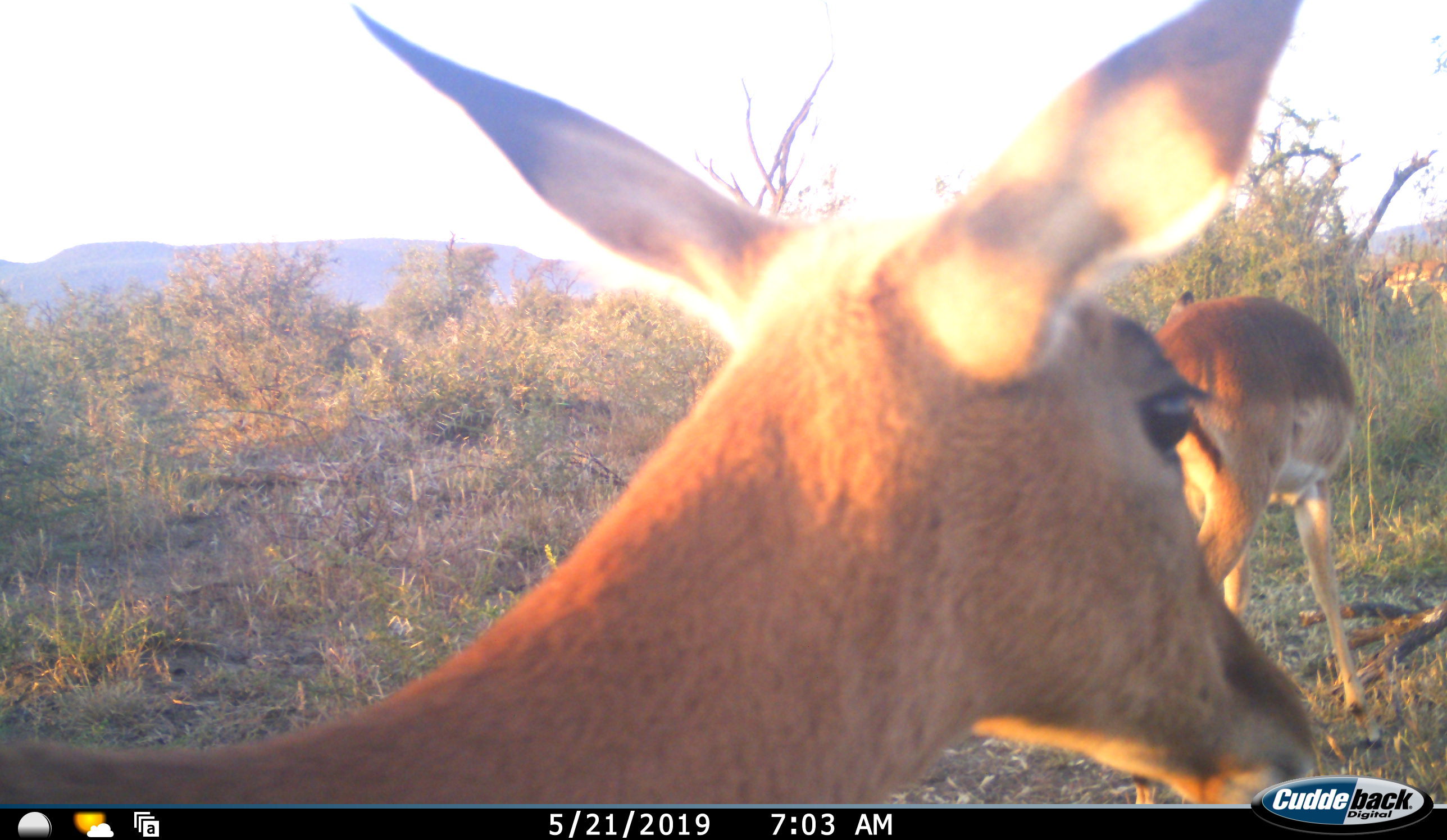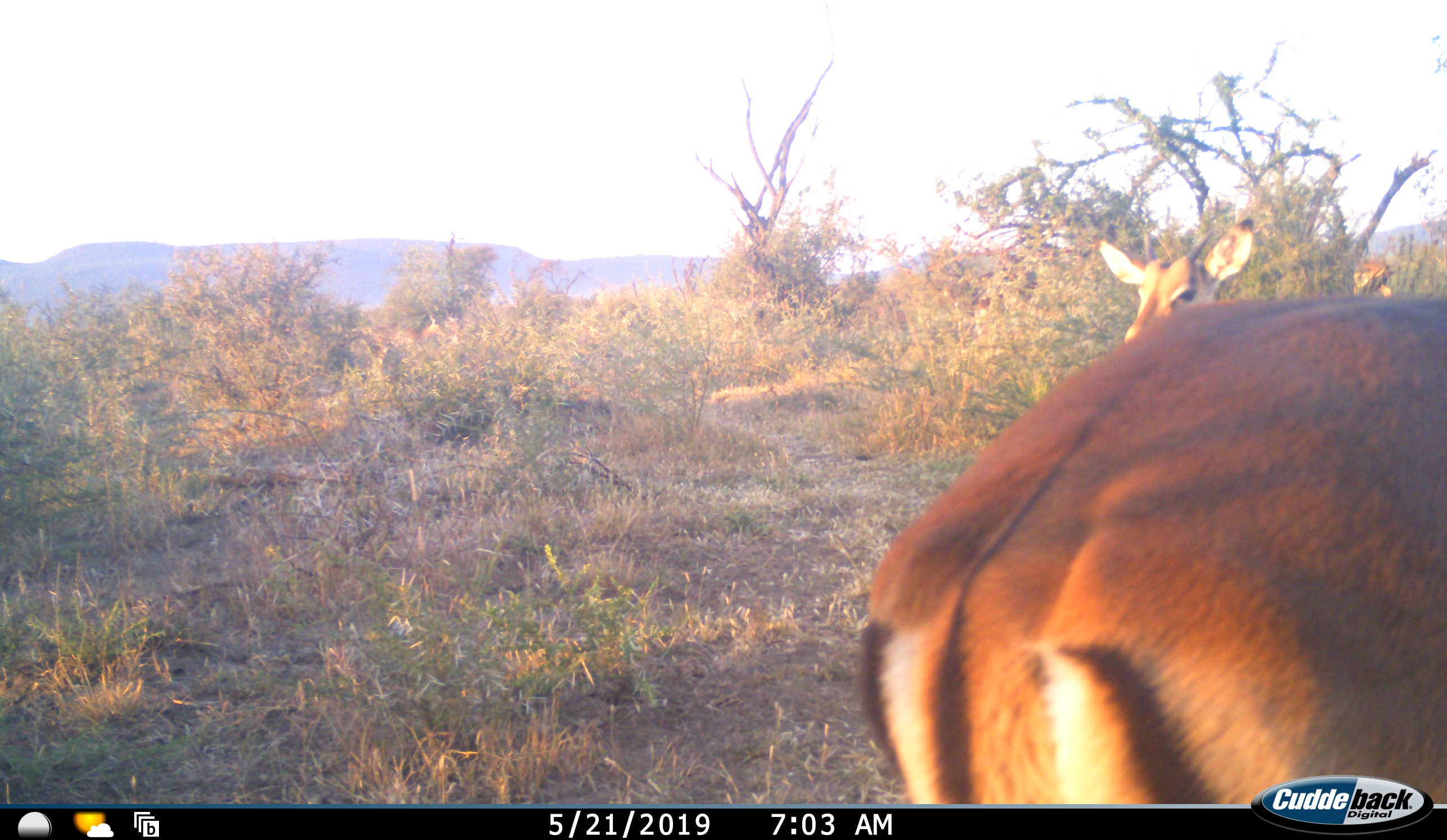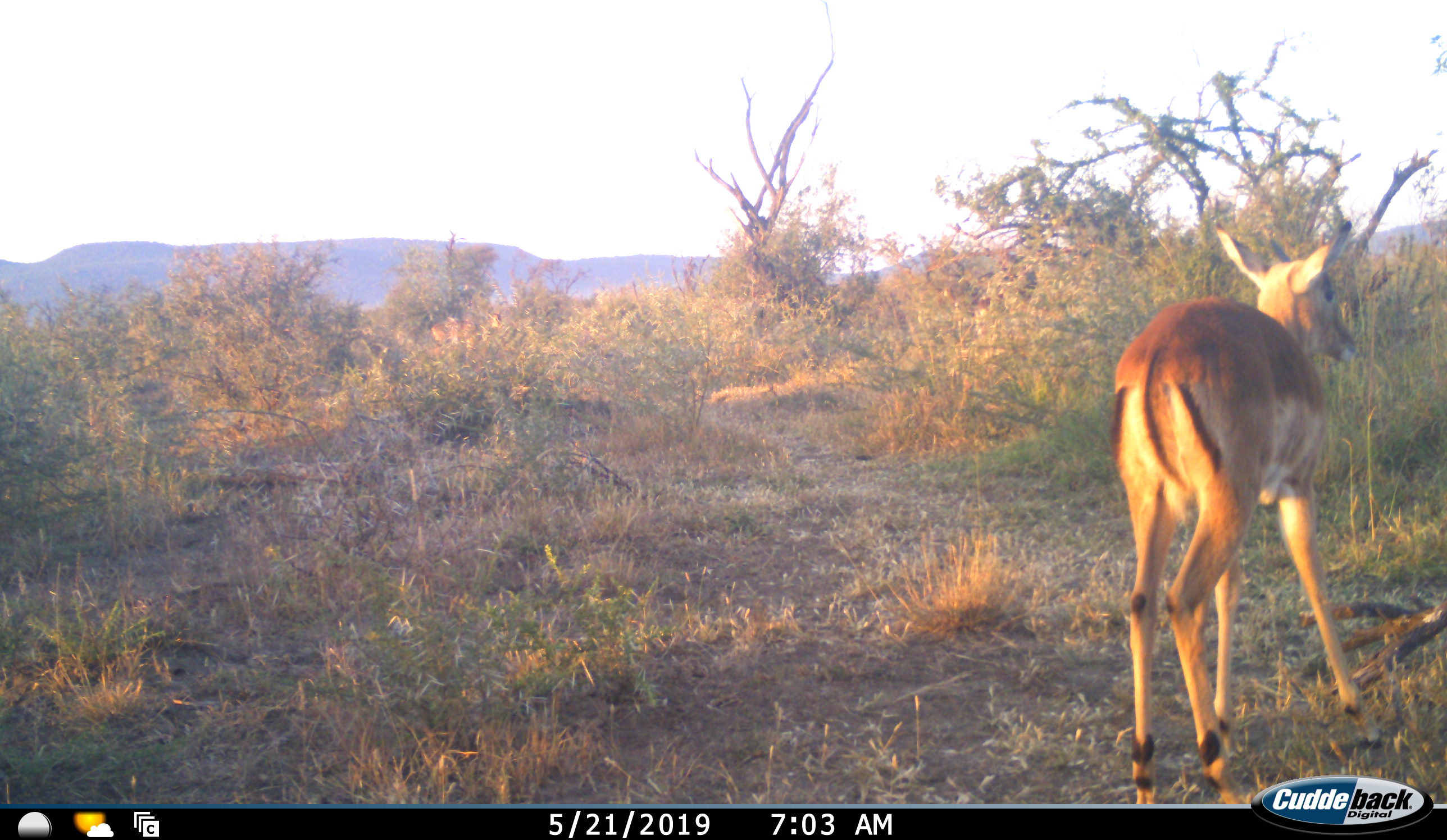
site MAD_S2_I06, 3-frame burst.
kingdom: Animalia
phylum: Chordata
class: Mammalia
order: Artiodactyla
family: Bovidae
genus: Aepyceros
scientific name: Aepyceros melampus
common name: impala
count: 2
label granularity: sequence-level